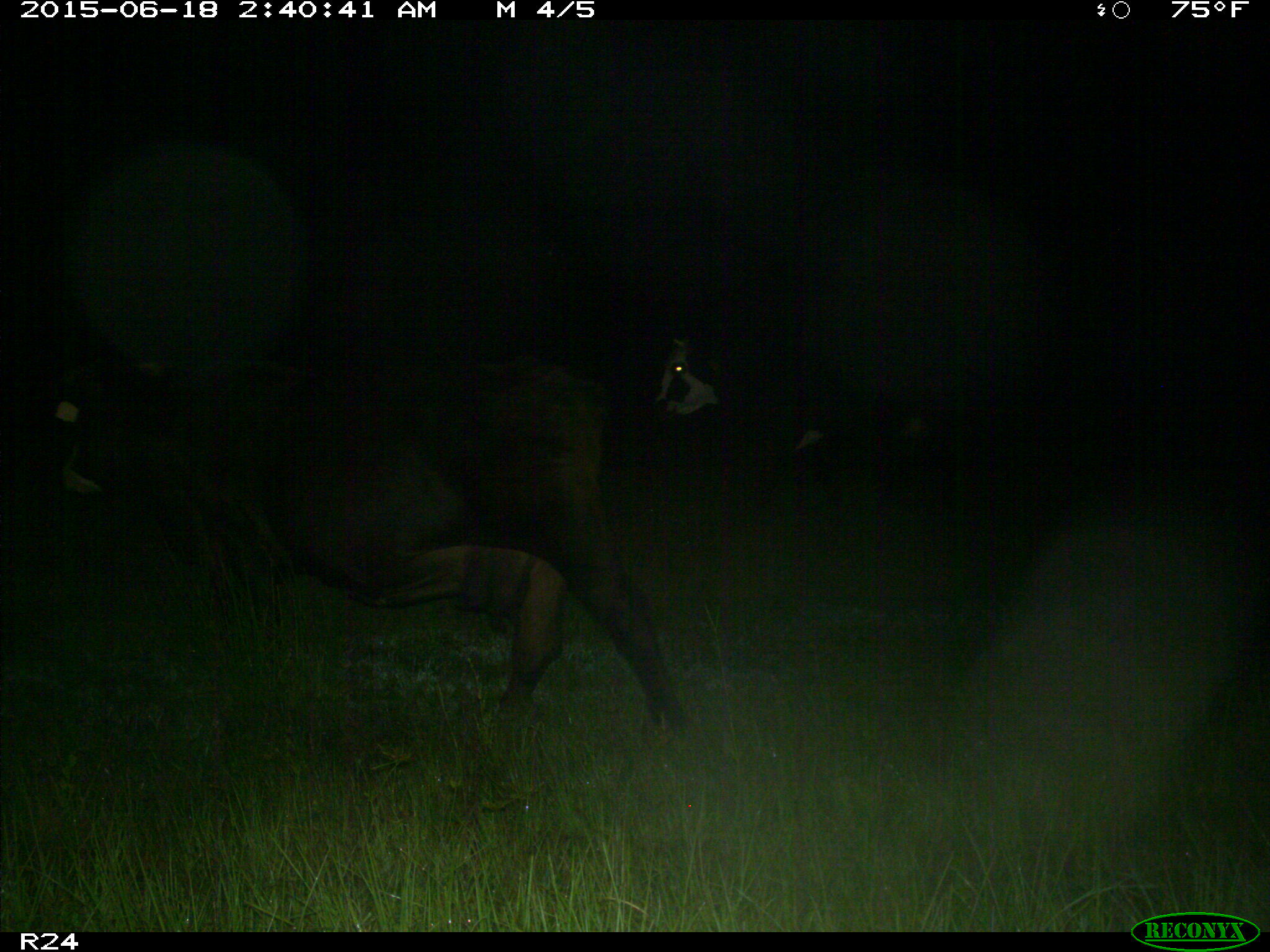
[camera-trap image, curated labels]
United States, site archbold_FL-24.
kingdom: Animalia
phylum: Chordata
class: Mammalia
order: Artiodactyla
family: Bovidae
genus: Bos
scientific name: Bos taurus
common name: domestic cow